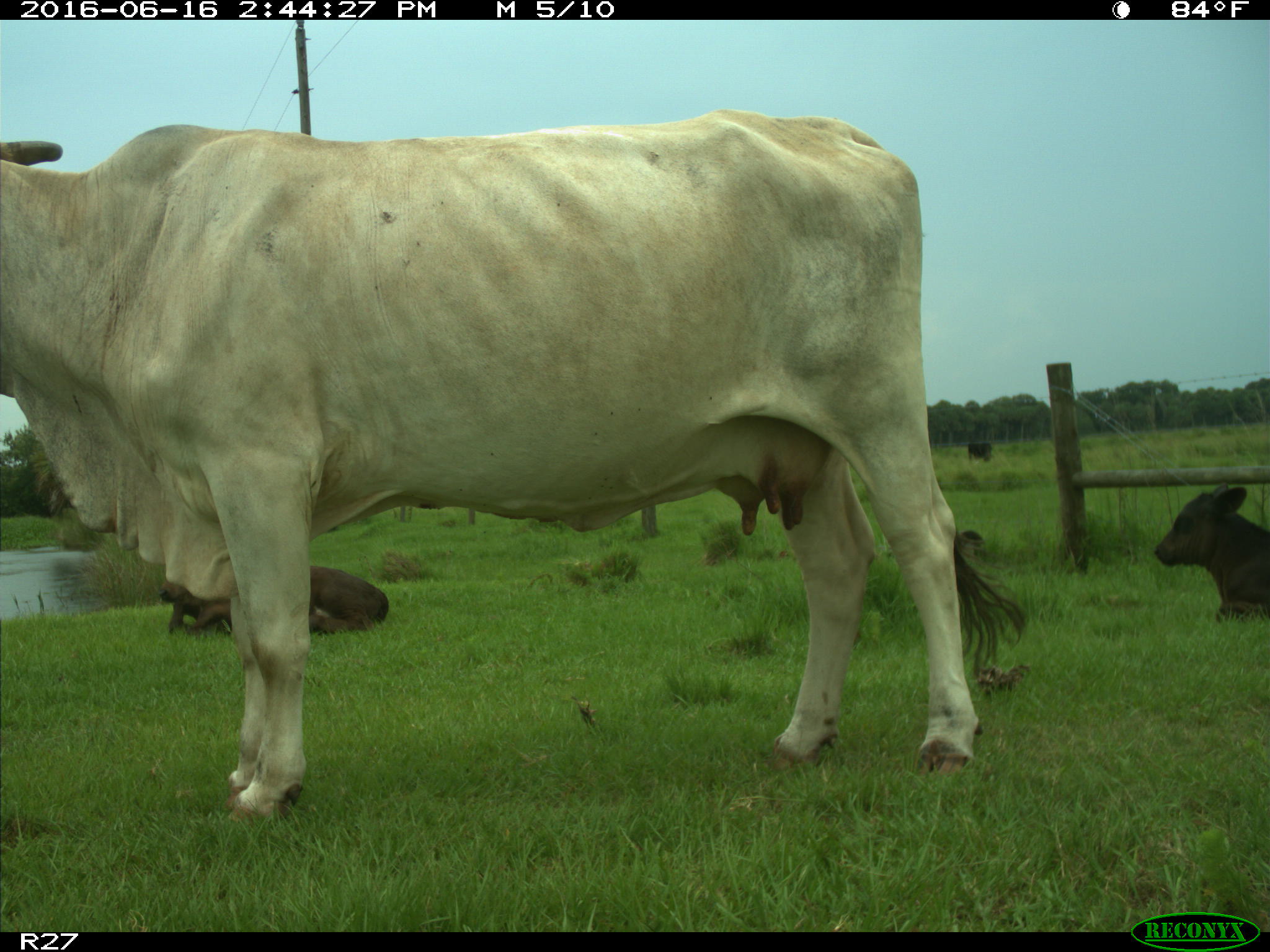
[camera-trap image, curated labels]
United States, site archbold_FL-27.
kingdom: Animalia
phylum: Chordata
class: Mammalia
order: Artiodactyla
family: Bovidae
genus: Bos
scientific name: Bos taurus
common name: domestic cow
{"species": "Bos taurus (domestic cow)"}